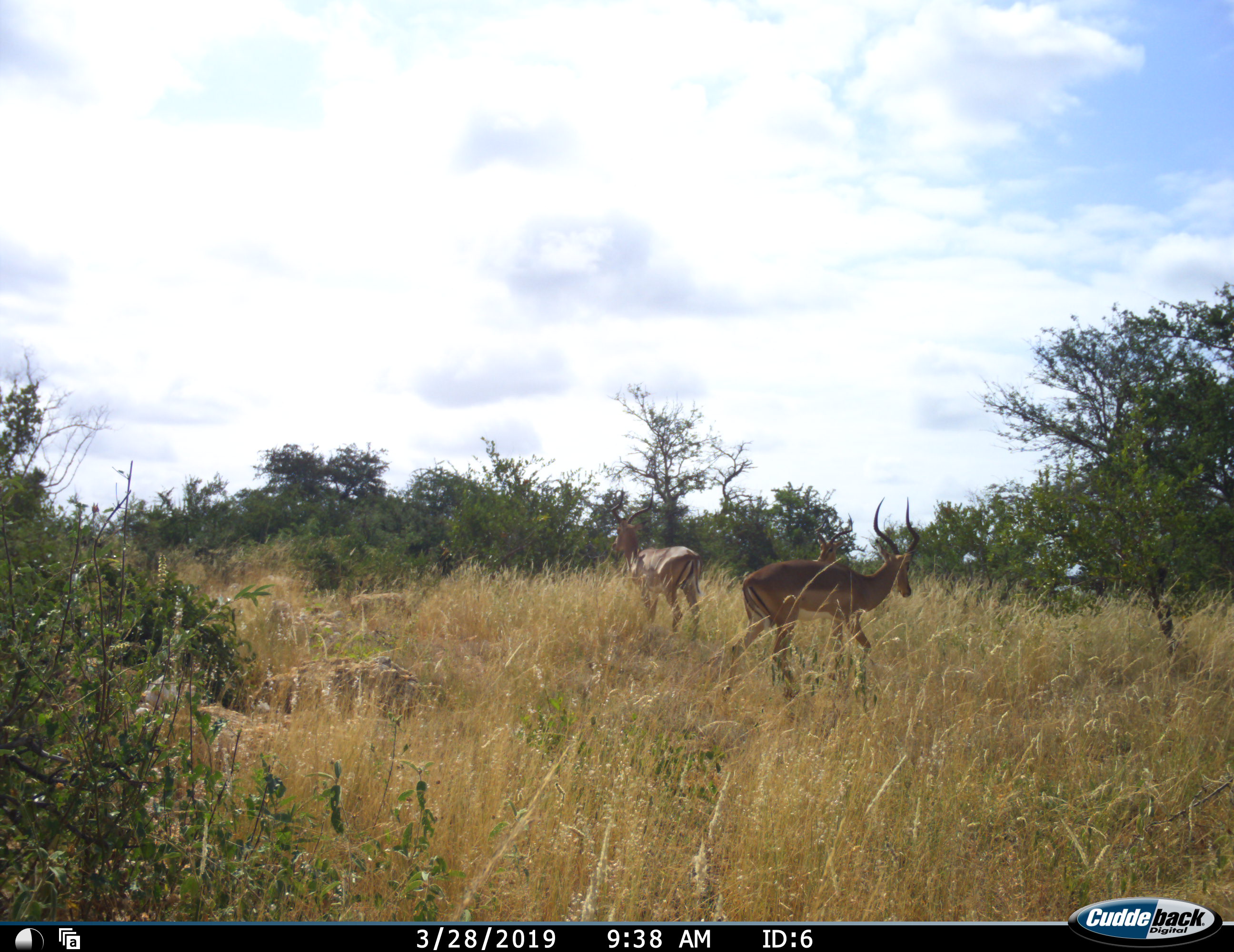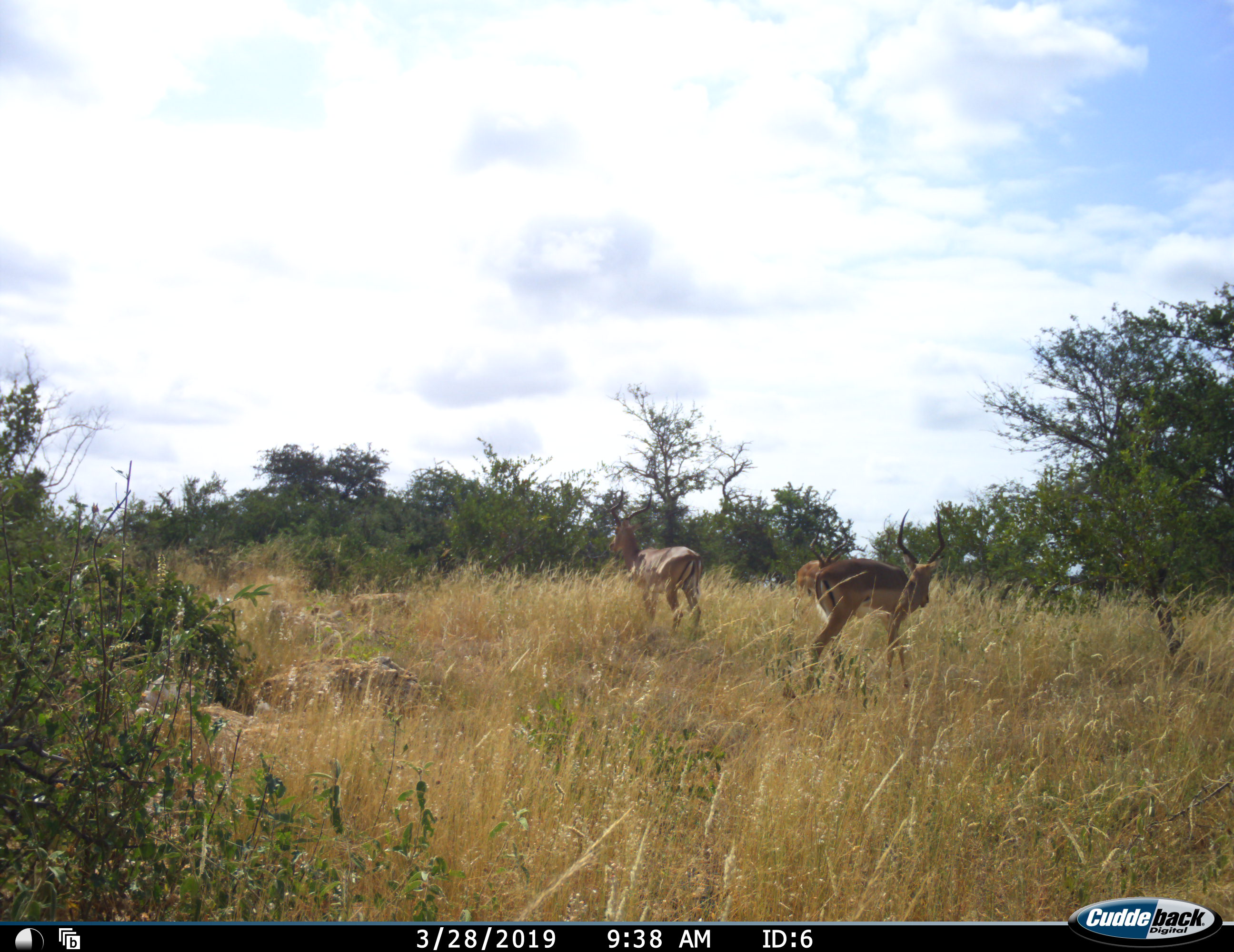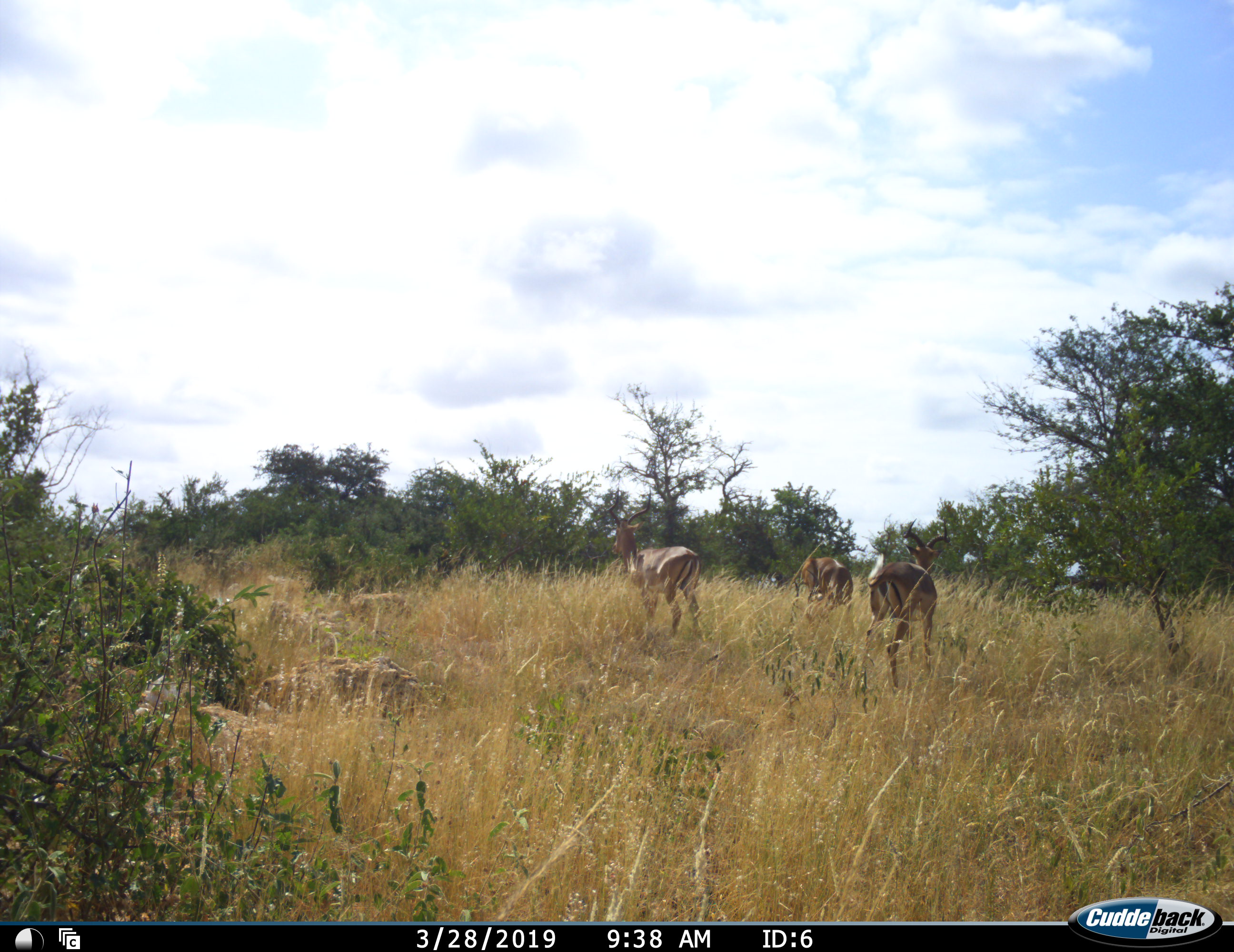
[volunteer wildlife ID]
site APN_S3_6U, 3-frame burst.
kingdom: Animalia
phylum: Chordata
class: Mammalia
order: Artiodactyla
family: Bovidae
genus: Aepyceros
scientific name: Aepyceros melampus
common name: impala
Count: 3.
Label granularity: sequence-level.